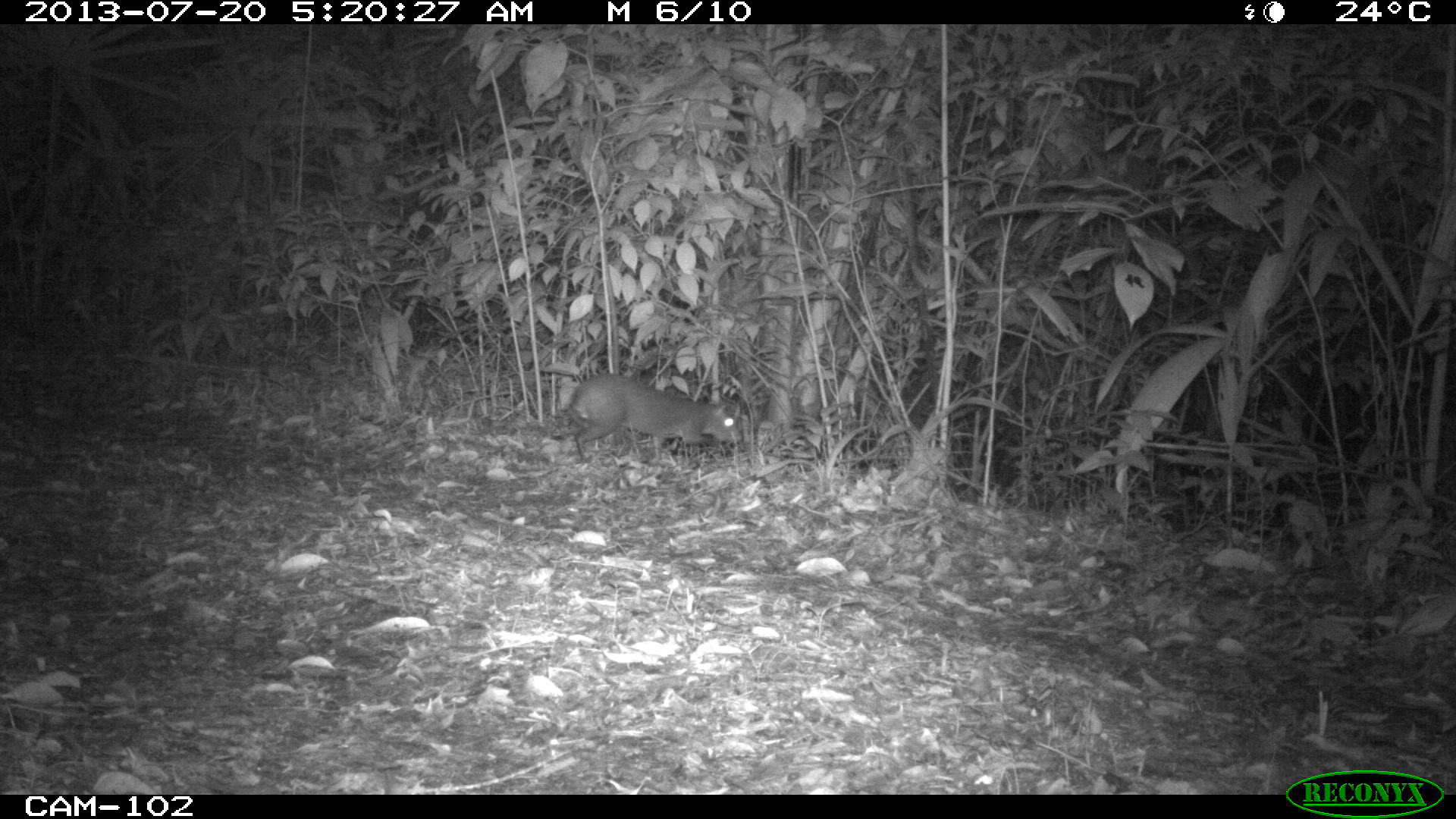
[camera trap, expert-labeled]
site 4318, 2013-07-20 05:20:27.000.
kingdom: Animalia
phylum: Chordata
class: Mammalia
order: Rodentia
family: Dasyproctidae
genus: Dasyprocta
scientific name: Dasyprocta punctata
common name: central american agouti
Dasyprocta punctata (central american agouti), count 1.